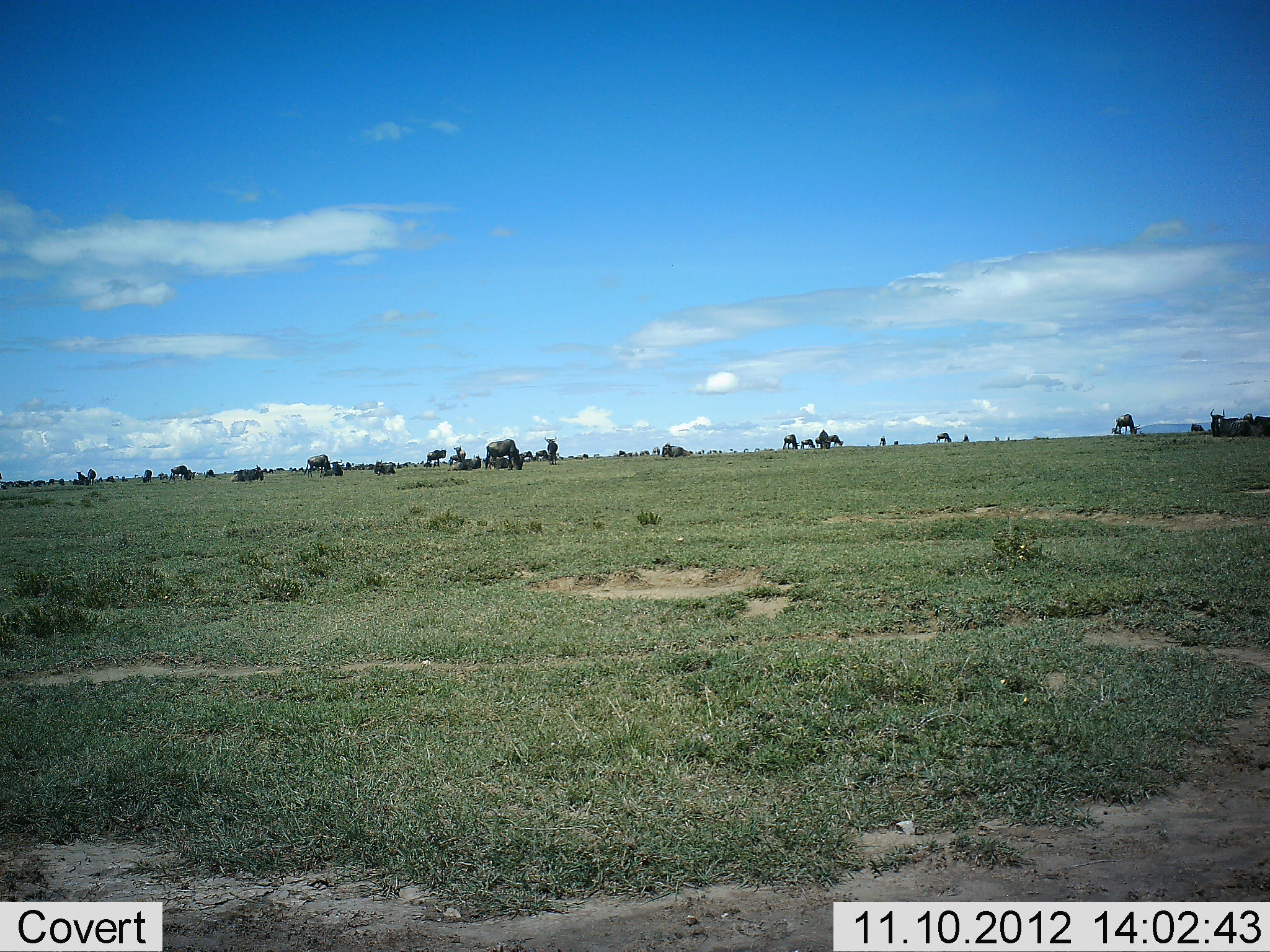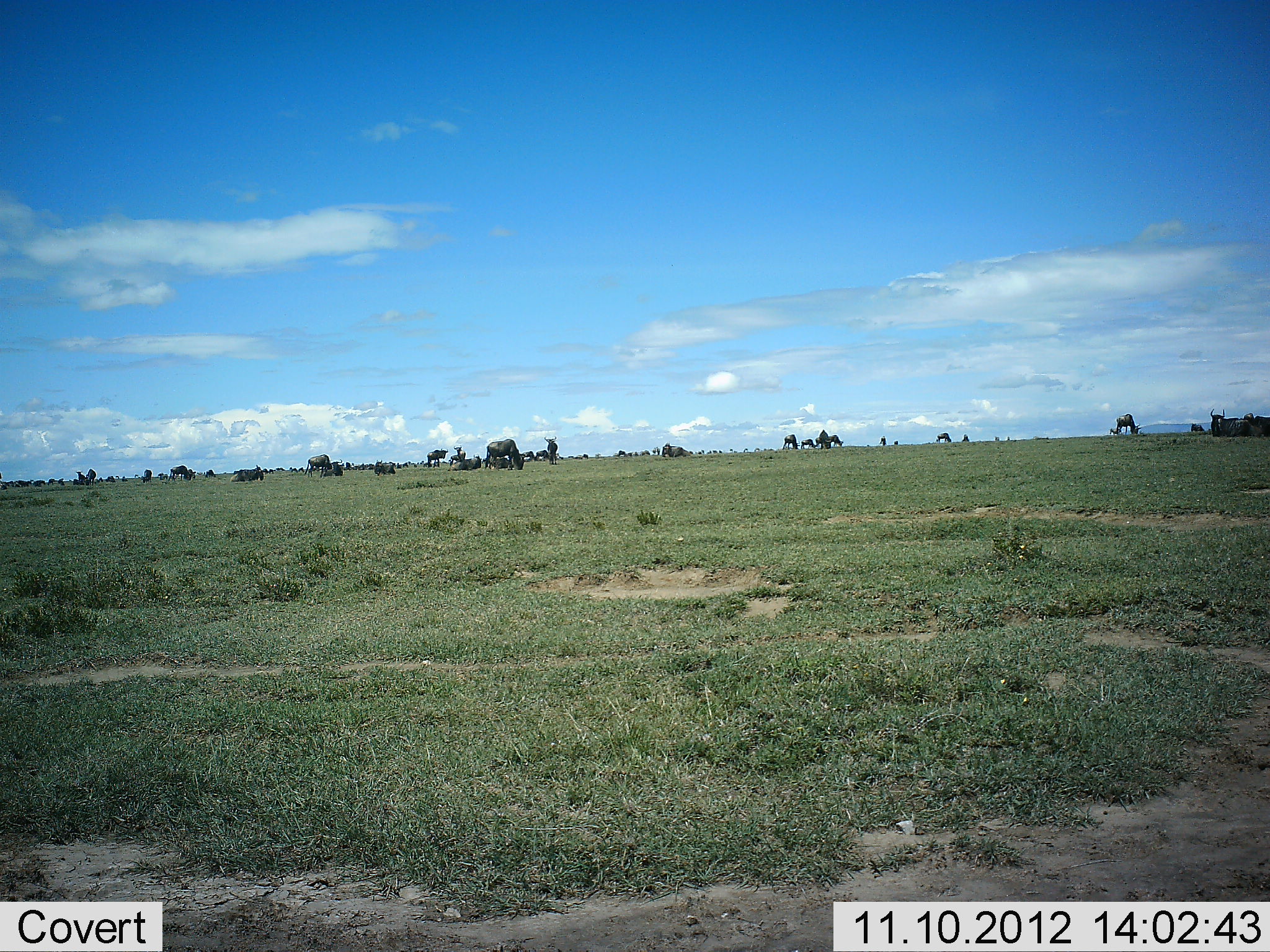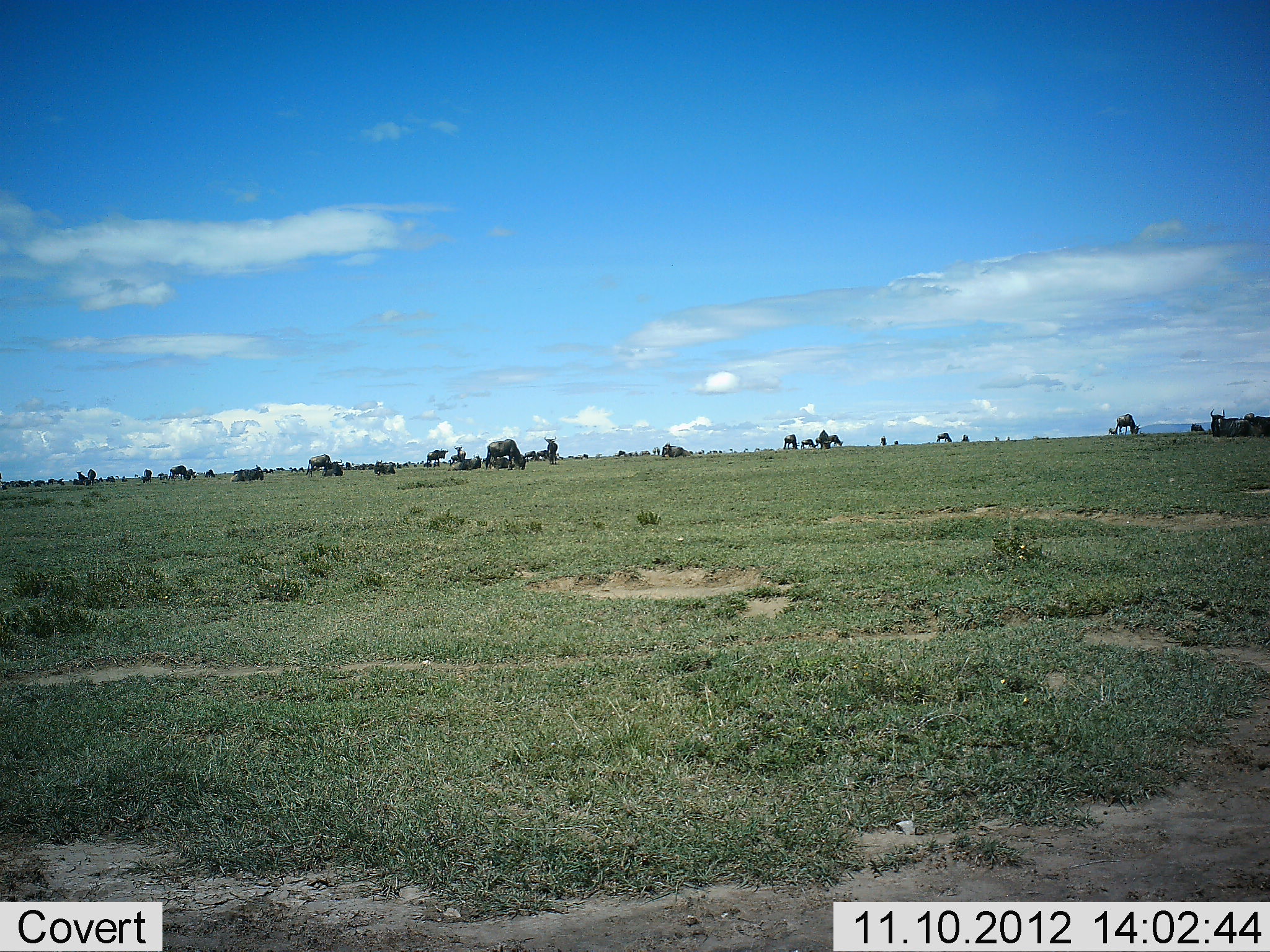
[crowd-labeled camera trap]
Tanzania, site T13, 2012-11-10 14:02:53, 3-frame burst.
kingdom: Animalia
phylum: Chordata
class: Mammalia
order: Artiodactyla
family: Bovidae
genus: Connochaetes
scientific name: Connochaetes taurinus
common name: blue wildebeest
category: wildebeest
Wildebeest (blue wildebeest) (Connochaetes taurinus), count 11-50. Behavior (volunteer vote fractions): standing 80%, resting 60%, moving 40%, interacting 0%. Young present (vote fraction): 0%. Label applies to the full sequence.